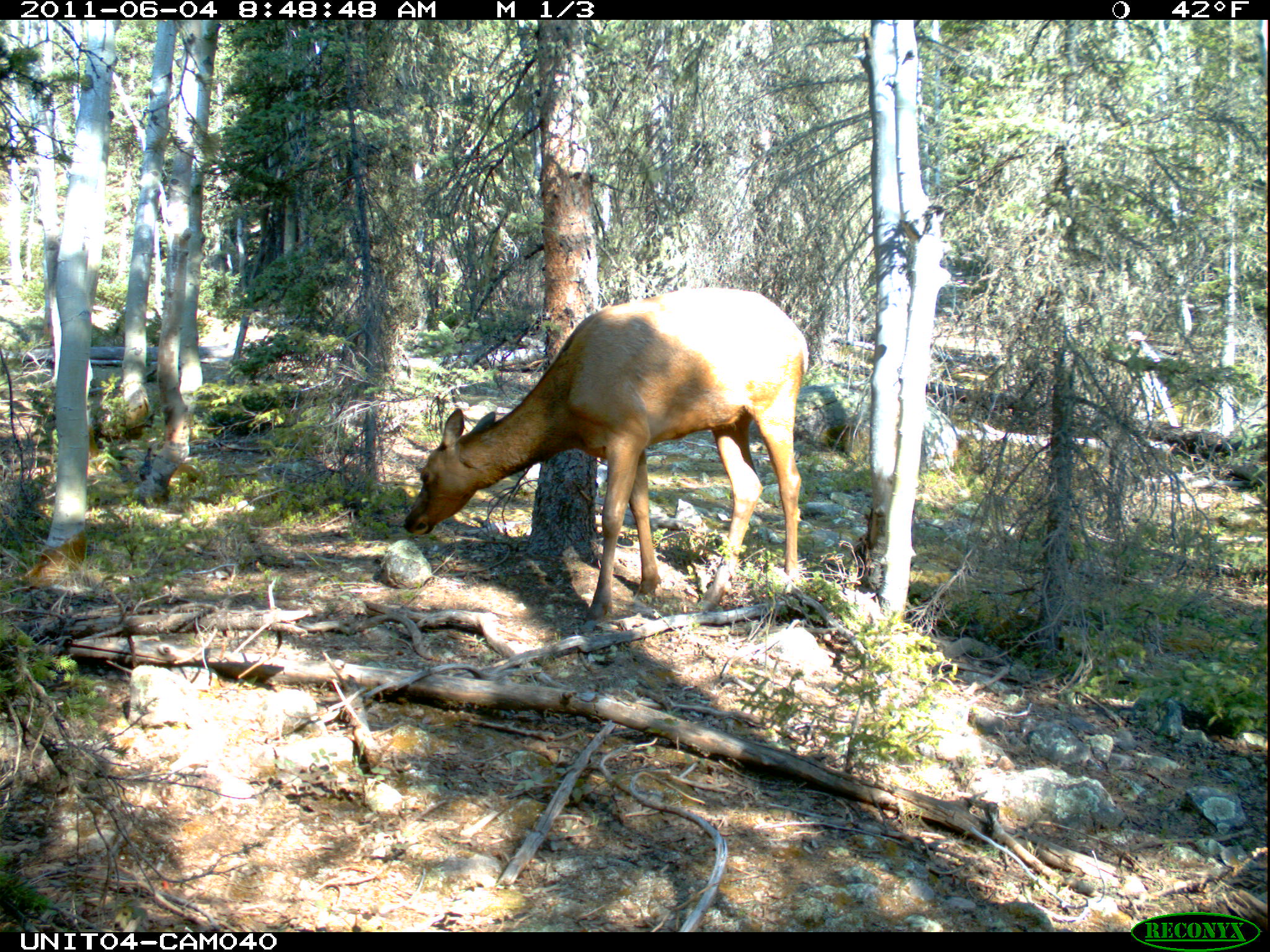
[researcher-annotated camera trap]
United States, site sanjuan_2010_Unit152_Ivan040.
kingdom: Animalia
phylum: Chordata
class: Mammalia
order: Artiodactyla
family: Cervidae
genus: Cervus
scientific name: Cervus elaphus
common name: red deer